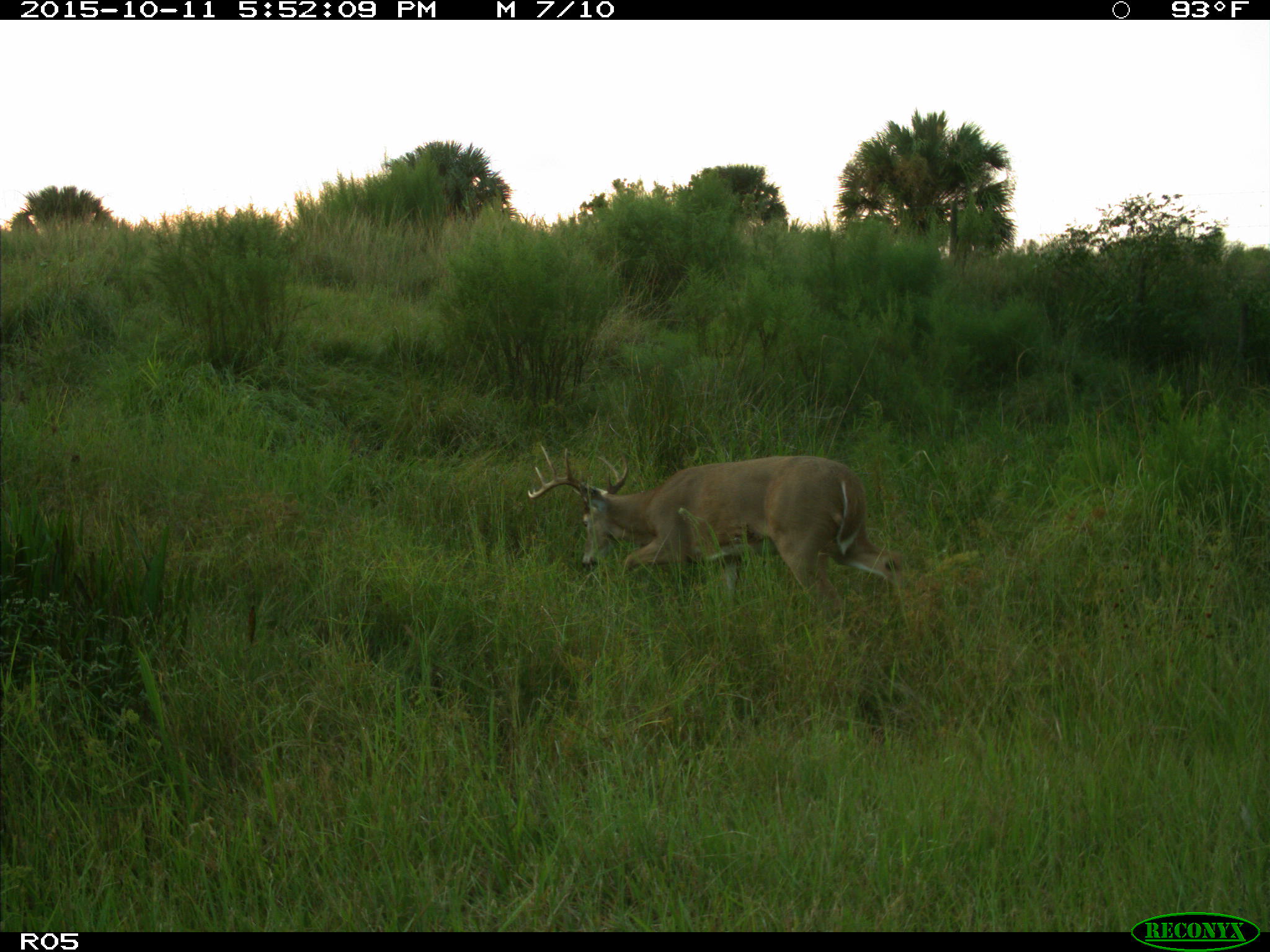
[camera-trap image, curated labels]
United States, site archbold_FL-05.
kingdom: Animalia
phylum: Chordata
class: Mammalia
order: Artiodactyla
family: Cervidae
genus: Odocoileus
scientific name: Odocoileus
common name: deer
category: unidentified deer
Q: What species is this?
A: Unidentified deer (deer) (Odocoileus).